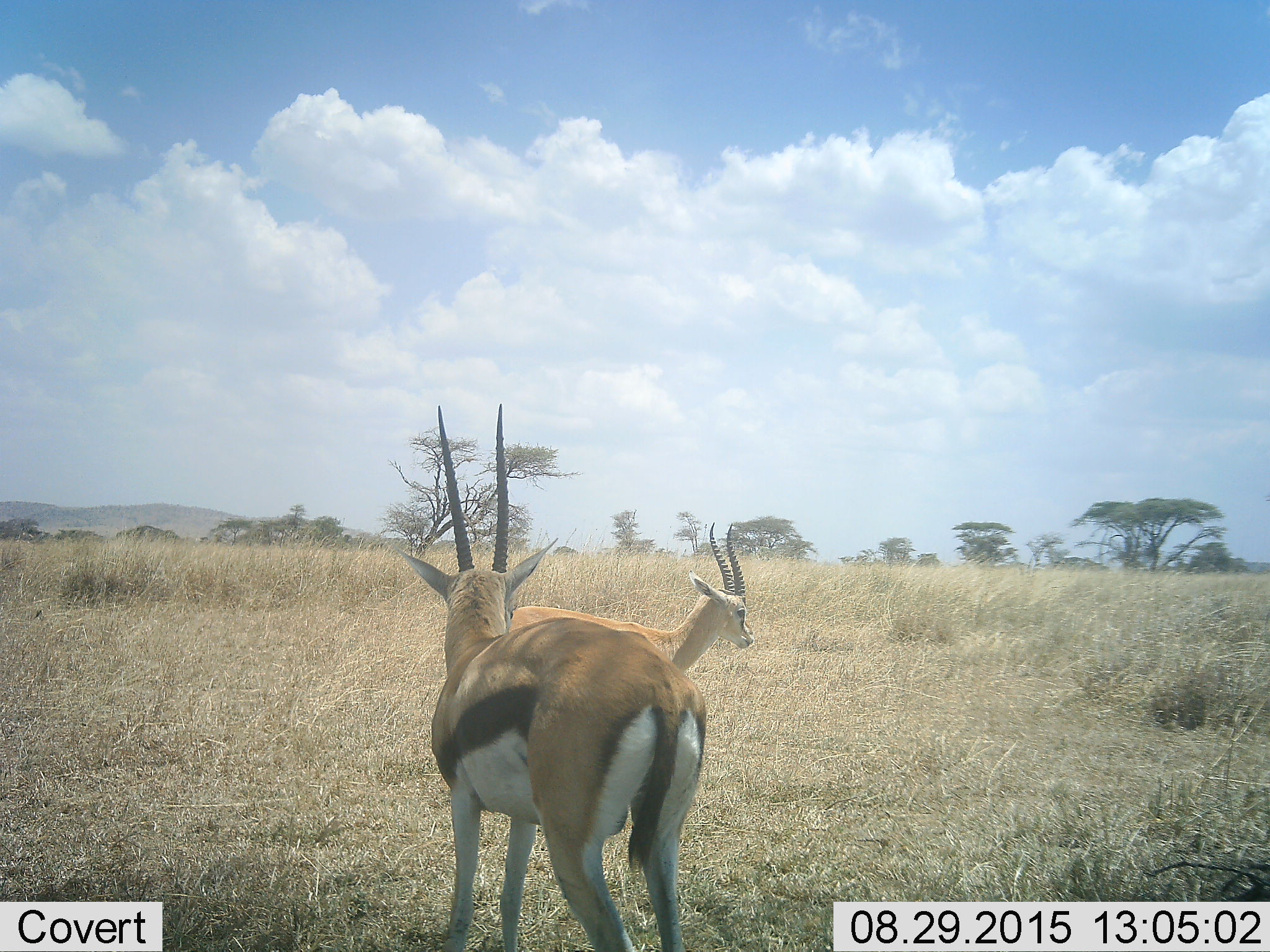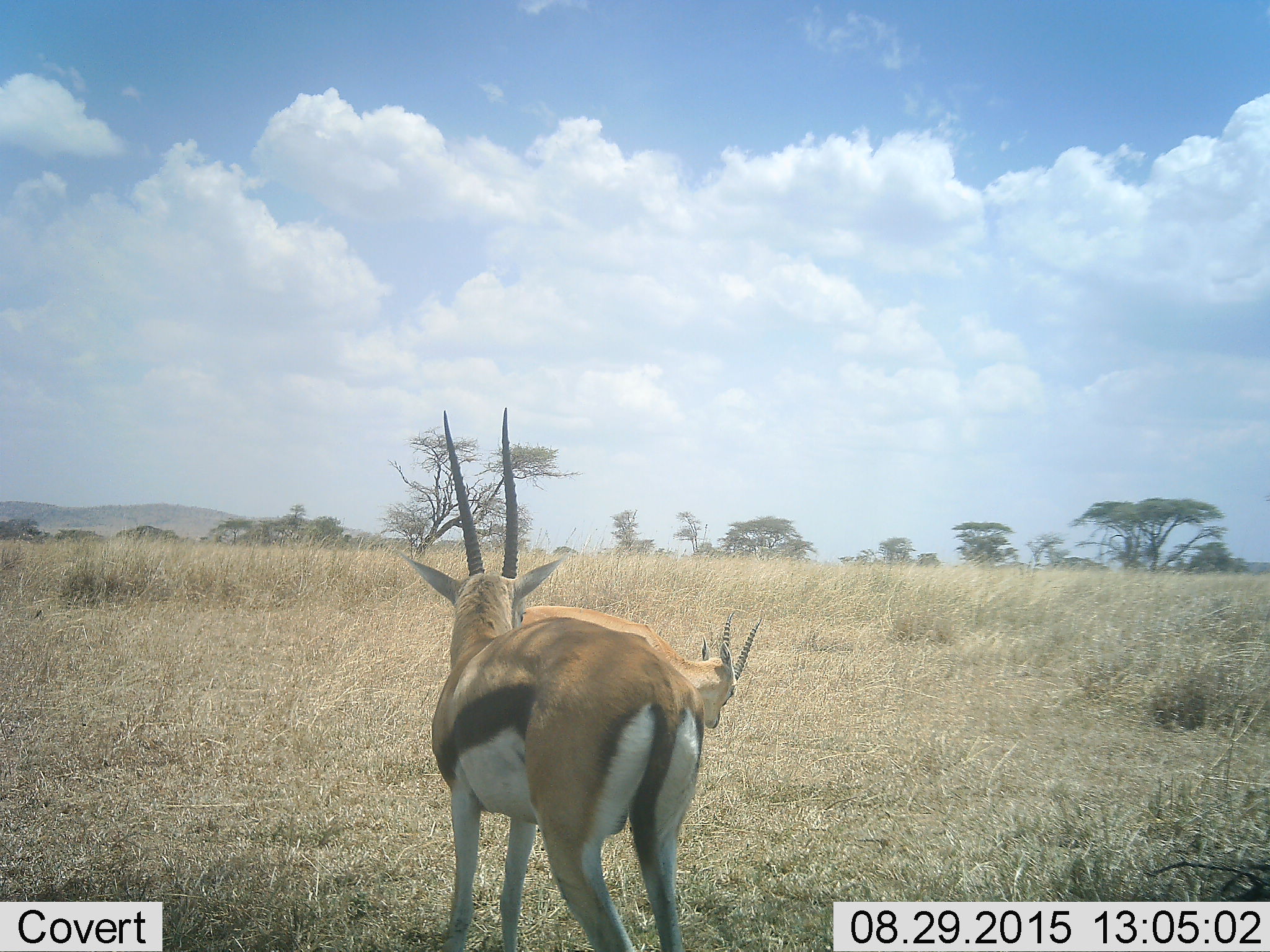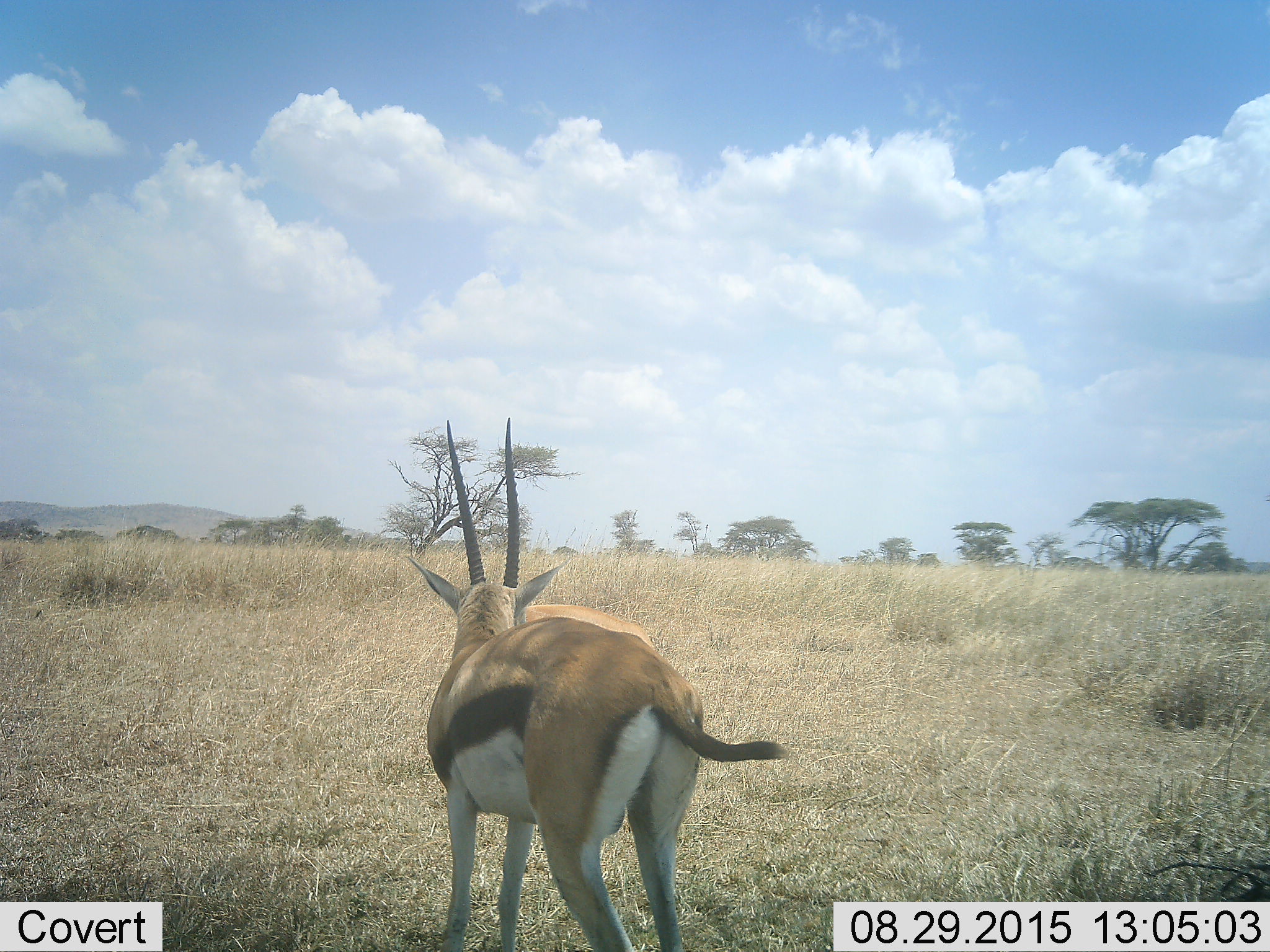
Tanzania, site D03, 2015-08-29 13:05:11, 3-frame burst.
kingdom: Animalia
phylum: Chordata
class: Mammalia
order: Artiodactyla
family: Bovidae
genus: Eudorcas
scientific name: Eudorcas thomsonii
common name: thomson's gazelle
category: gazellethomsons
Gazellethomsons (thomson's gazelle) (Eudorcas thomsonii), count 2. Behavior (volunteer vote fractions): standing 100%, resting 7%, moving 0%, interacting 0%. Young present (vote fraction): 7%. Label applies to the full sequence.